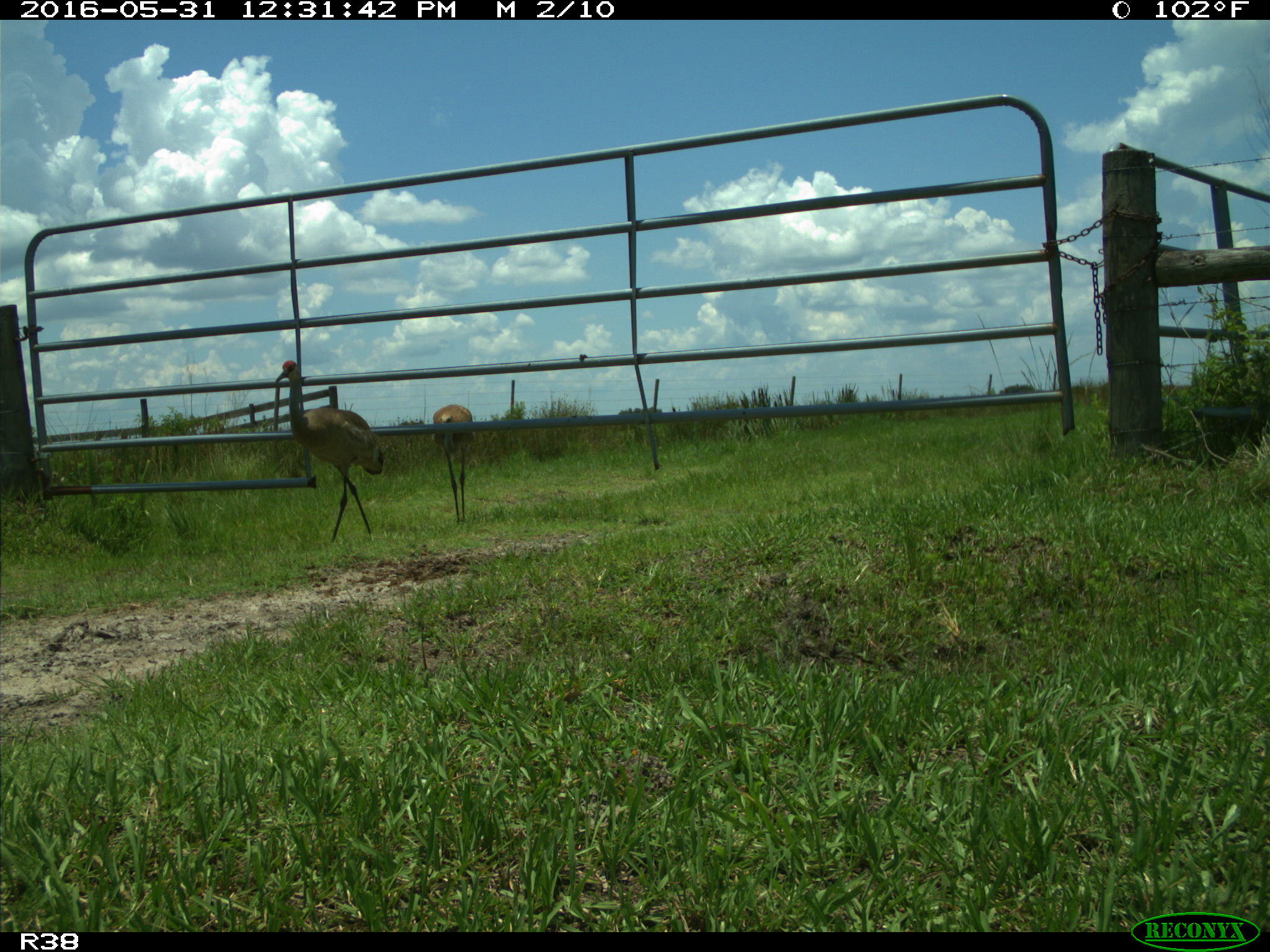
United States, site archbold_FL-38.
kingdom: Animalia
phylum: Chordata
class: Aves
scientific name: Aves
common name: birds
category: unidentified bird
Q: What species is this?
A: Unidentified bird (birds) (Aves).